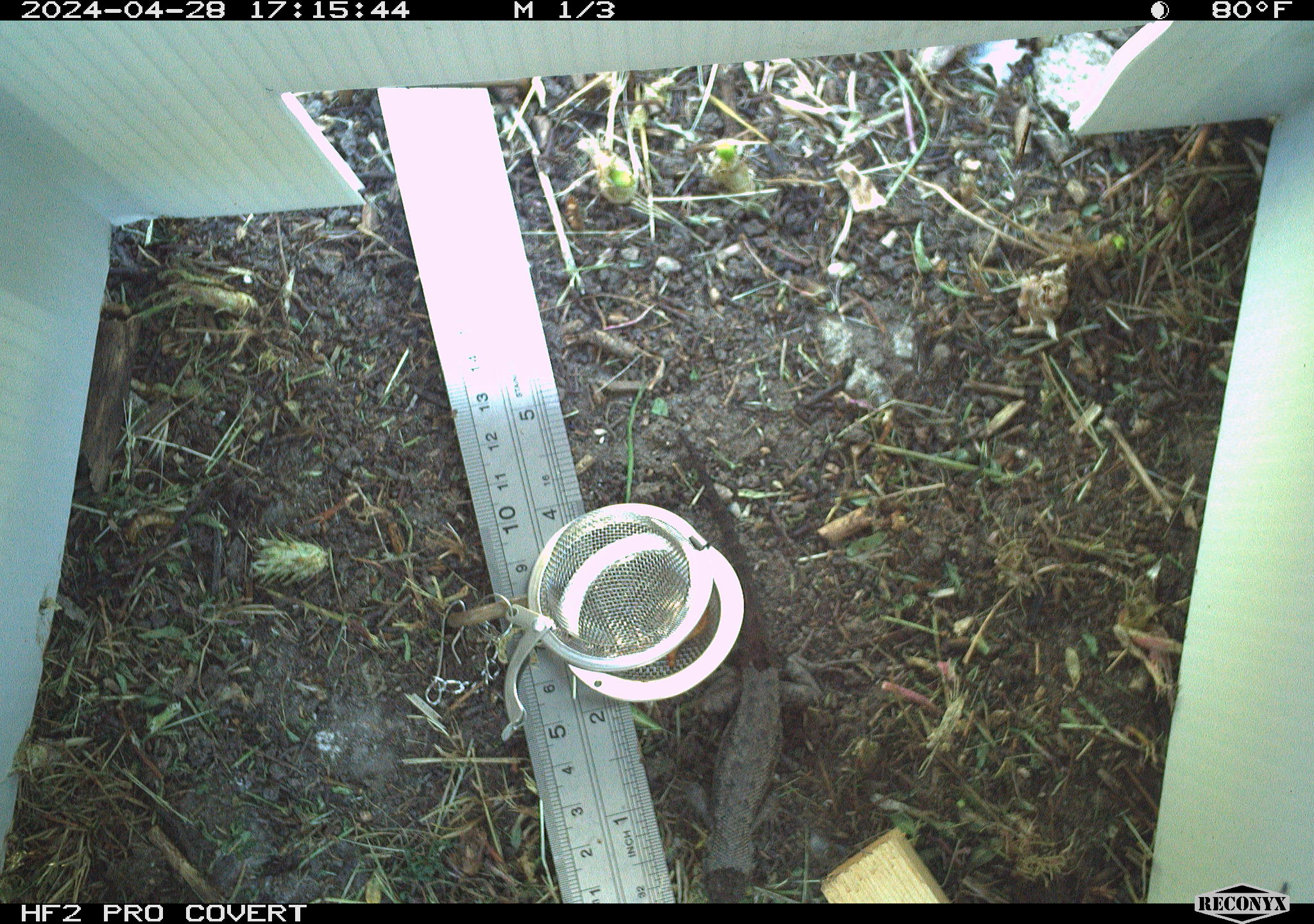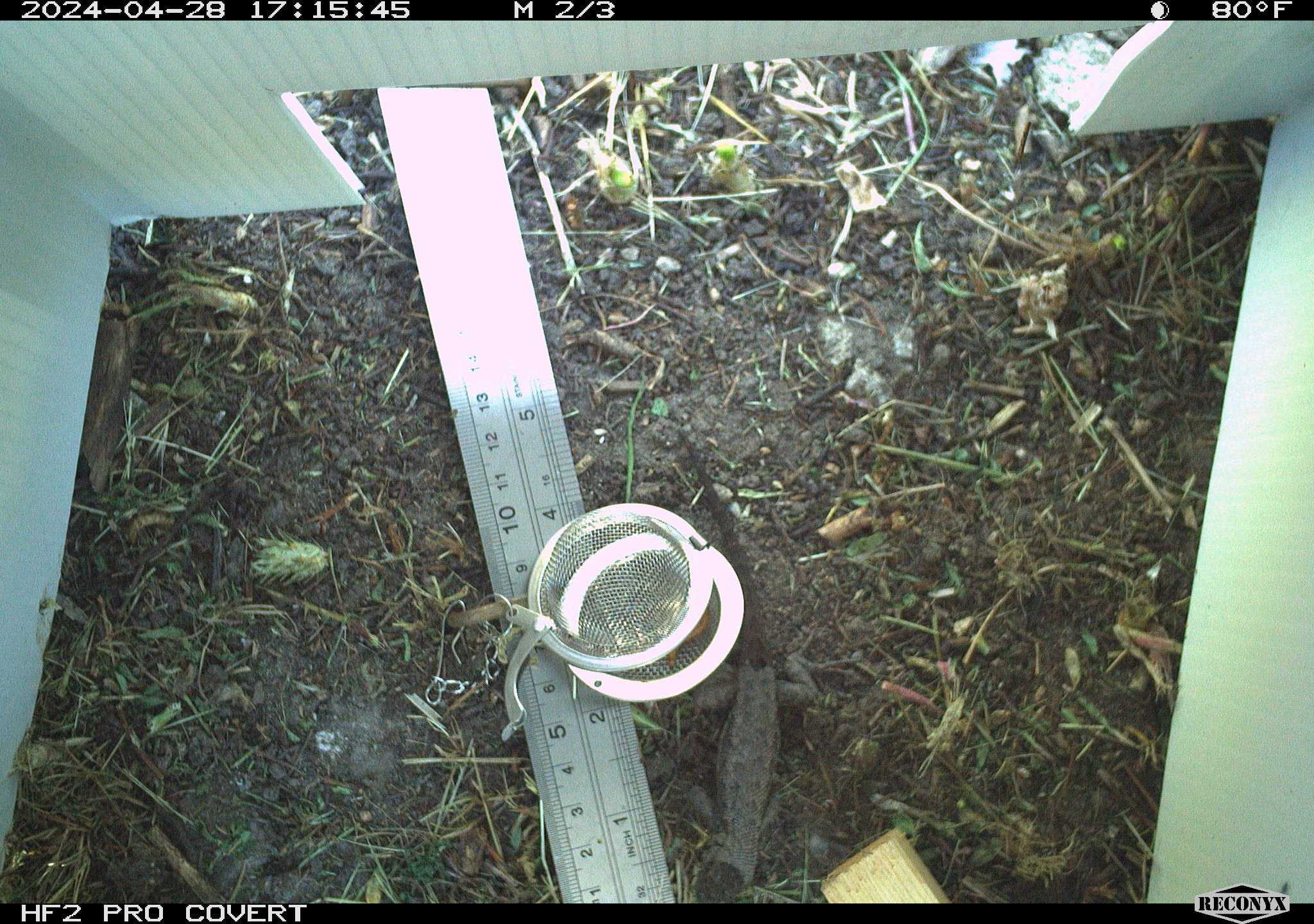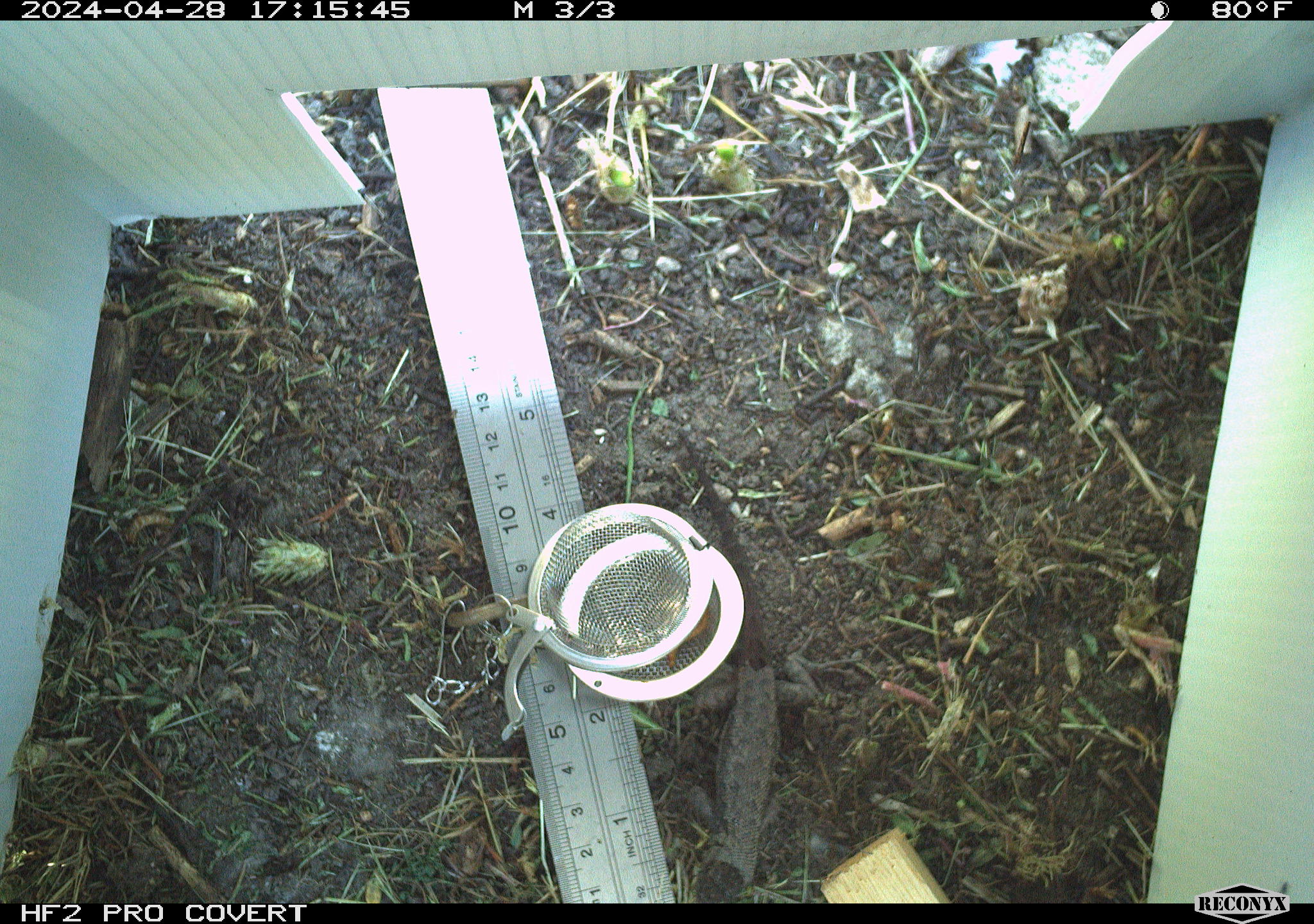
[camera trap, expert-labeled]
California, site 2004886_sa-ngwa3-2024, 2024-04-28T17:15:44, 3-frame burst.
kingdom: Animalia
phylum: Chordata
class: Reptilia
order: Squamata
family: Phrynosomatidae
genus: Sceloporus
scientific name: Sceloporus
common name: spiny lizards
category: sceloporus species